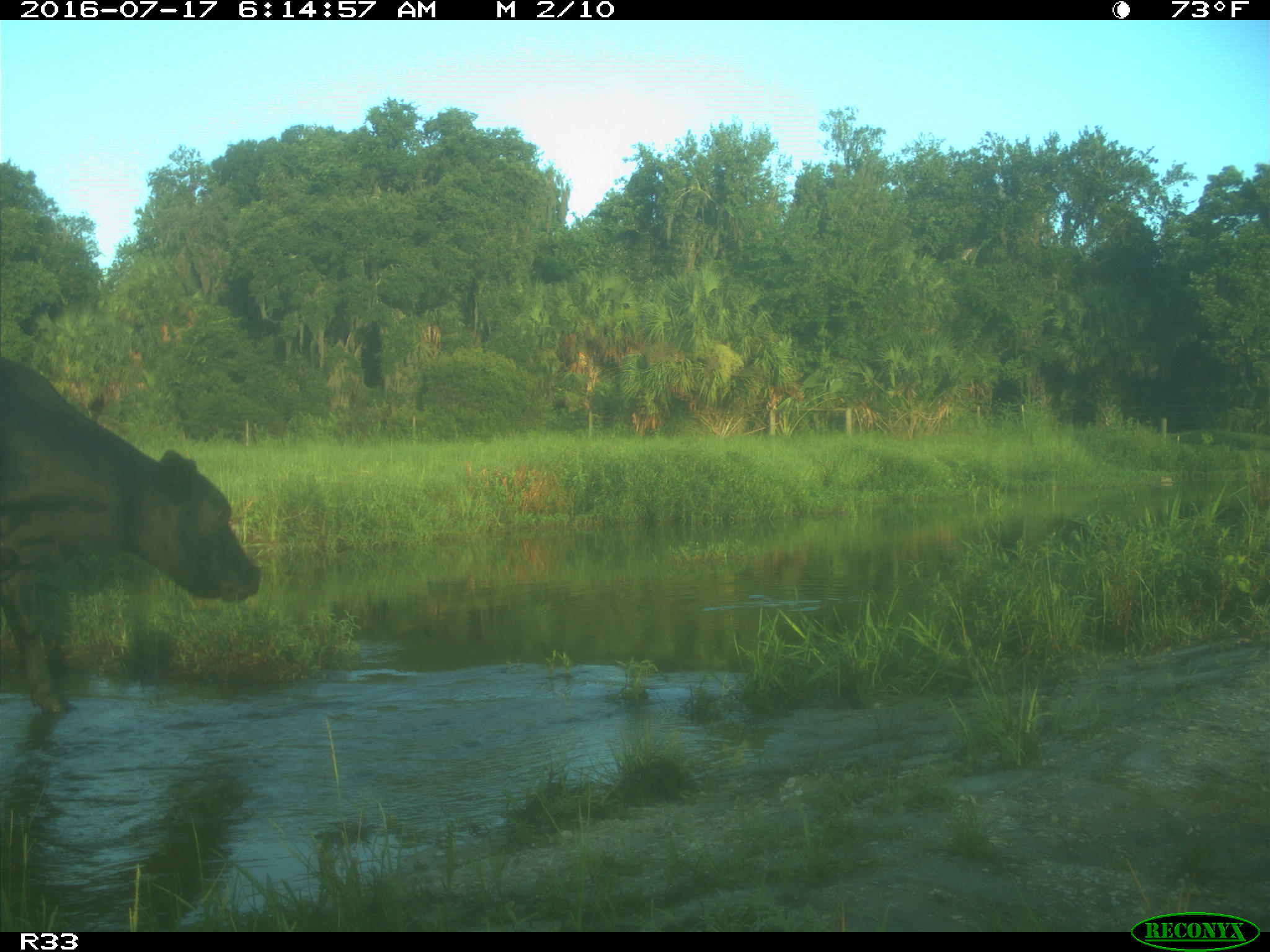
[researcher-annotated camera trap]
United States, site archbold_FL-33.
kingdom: Animalia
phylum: Chordata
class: Mammalia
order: Artiodactyla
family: Bovidae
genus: Bos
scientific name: Bos taurus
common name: domestic cow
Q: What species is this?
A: Bos taurus (domestic cow).